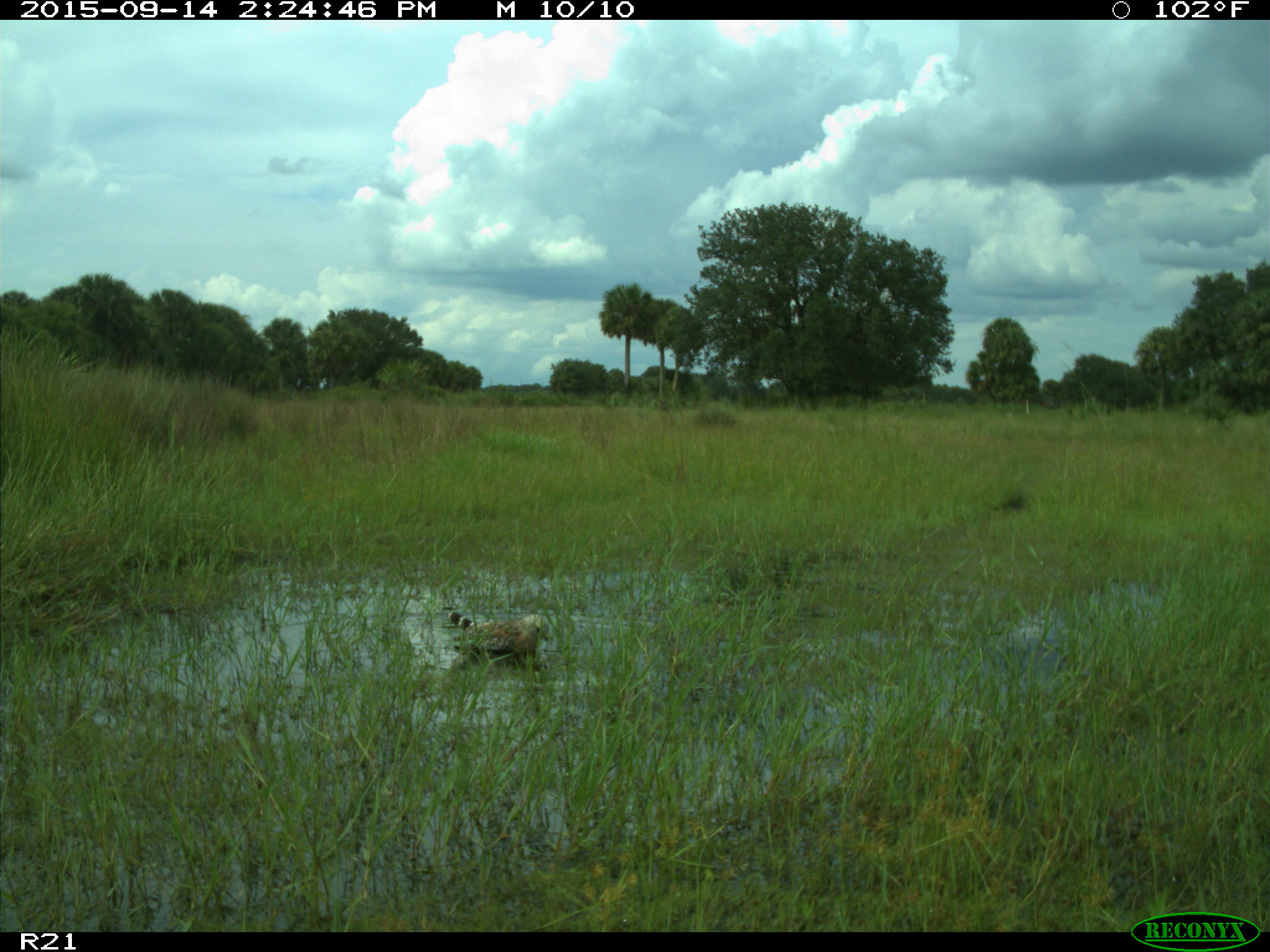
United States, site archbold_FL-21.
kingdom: Animalia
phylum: Chordata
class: Aves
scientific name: Aves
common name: birds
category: unidentified bird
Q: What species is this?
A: Unidentified bird (birds) (Aves).